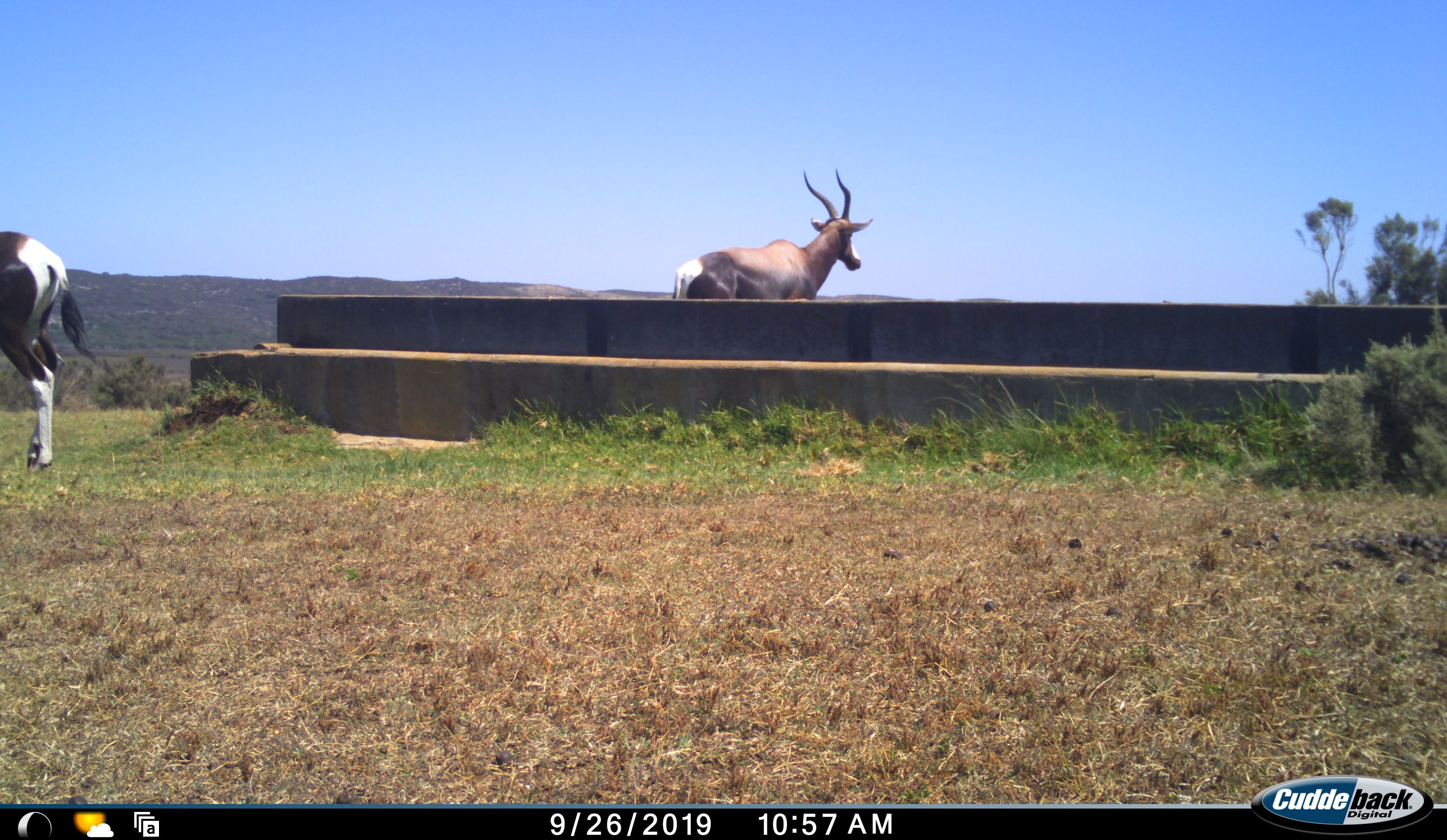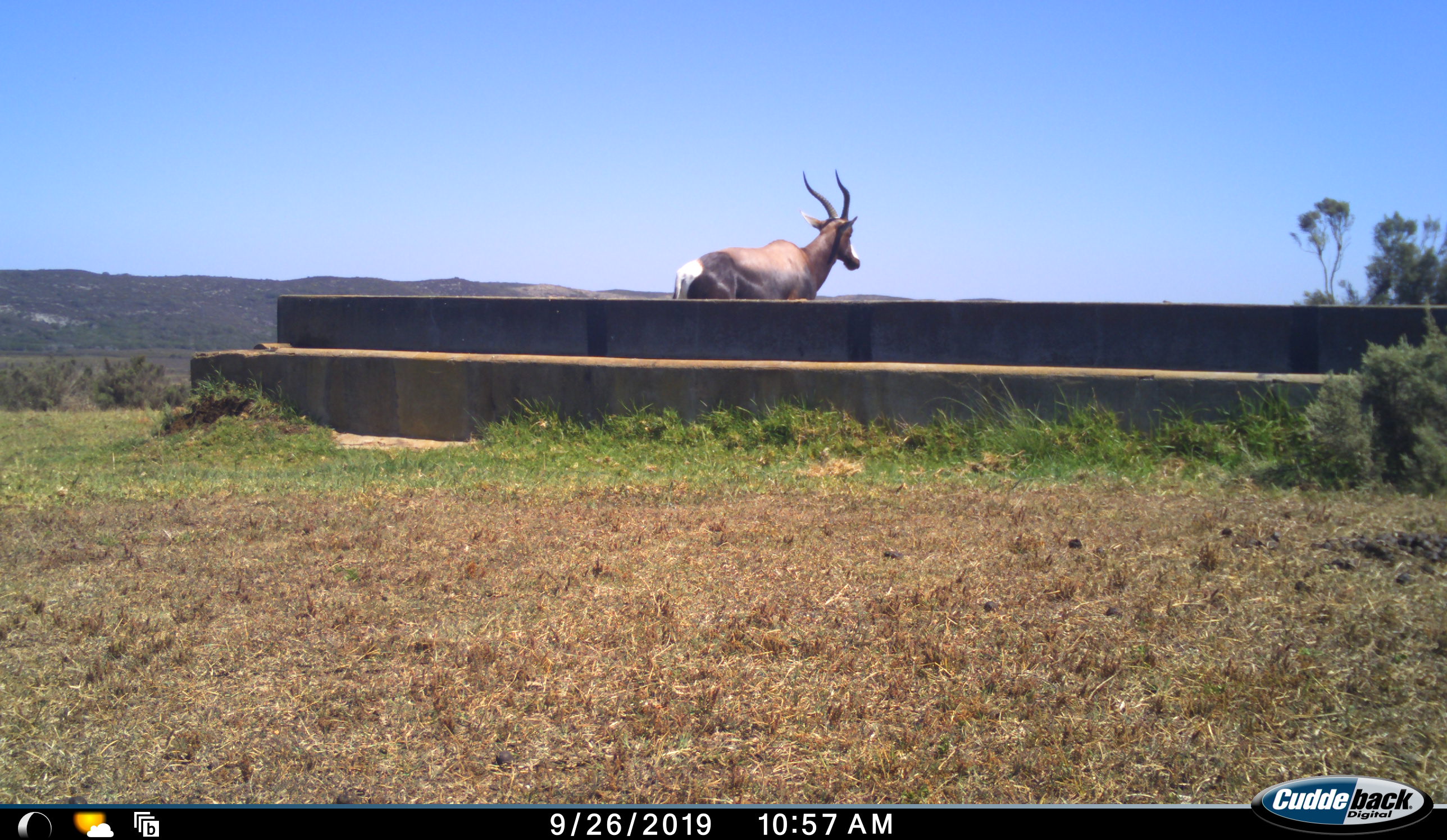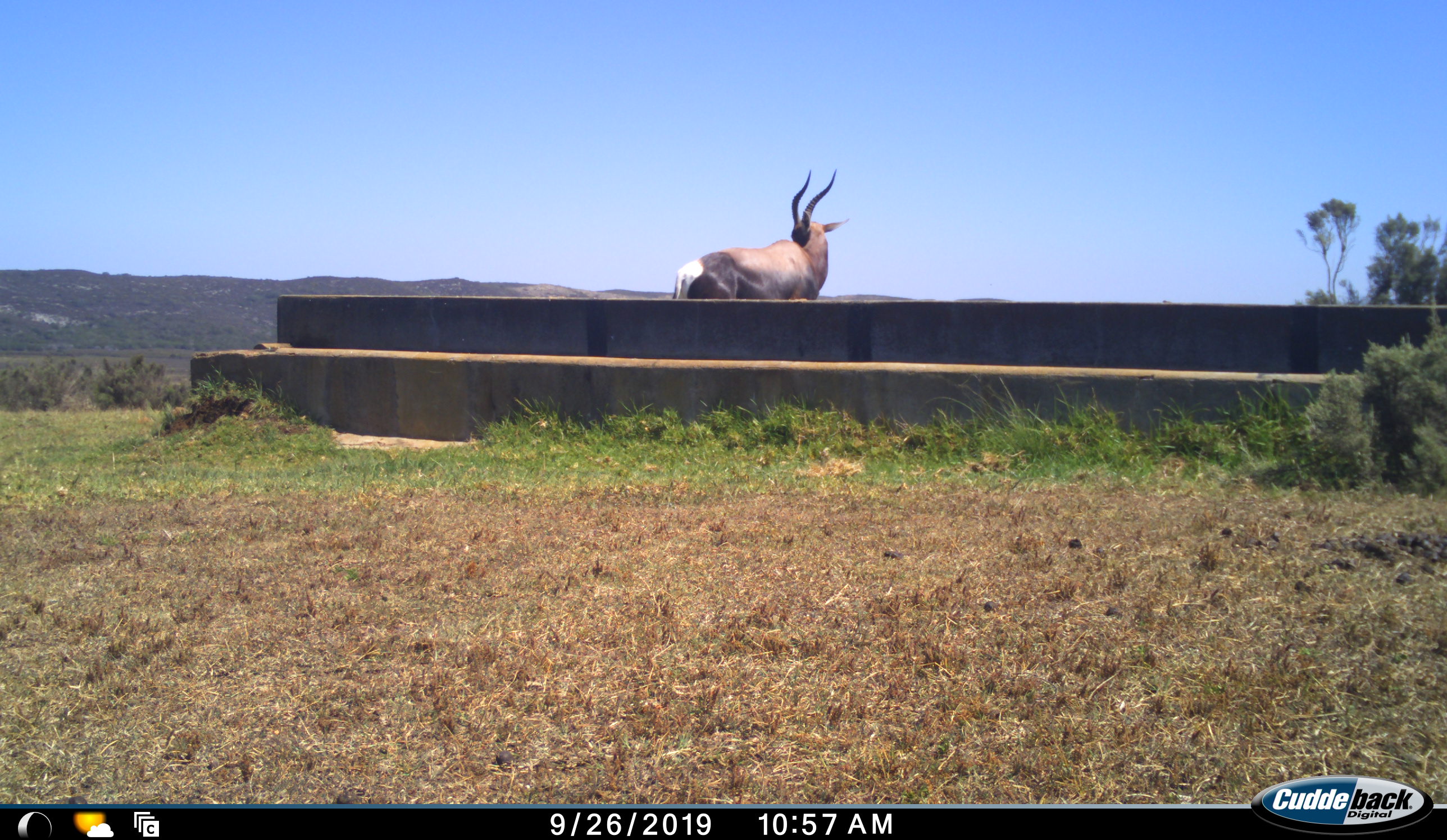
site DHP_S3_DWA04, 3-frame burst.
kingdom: Animalia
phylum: Chordata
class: Mammalia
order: Artiodactyla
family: Bovidae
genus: Damaliscus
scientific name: Damaliscus pygargus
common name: bontebok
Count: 2.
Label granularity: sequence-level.